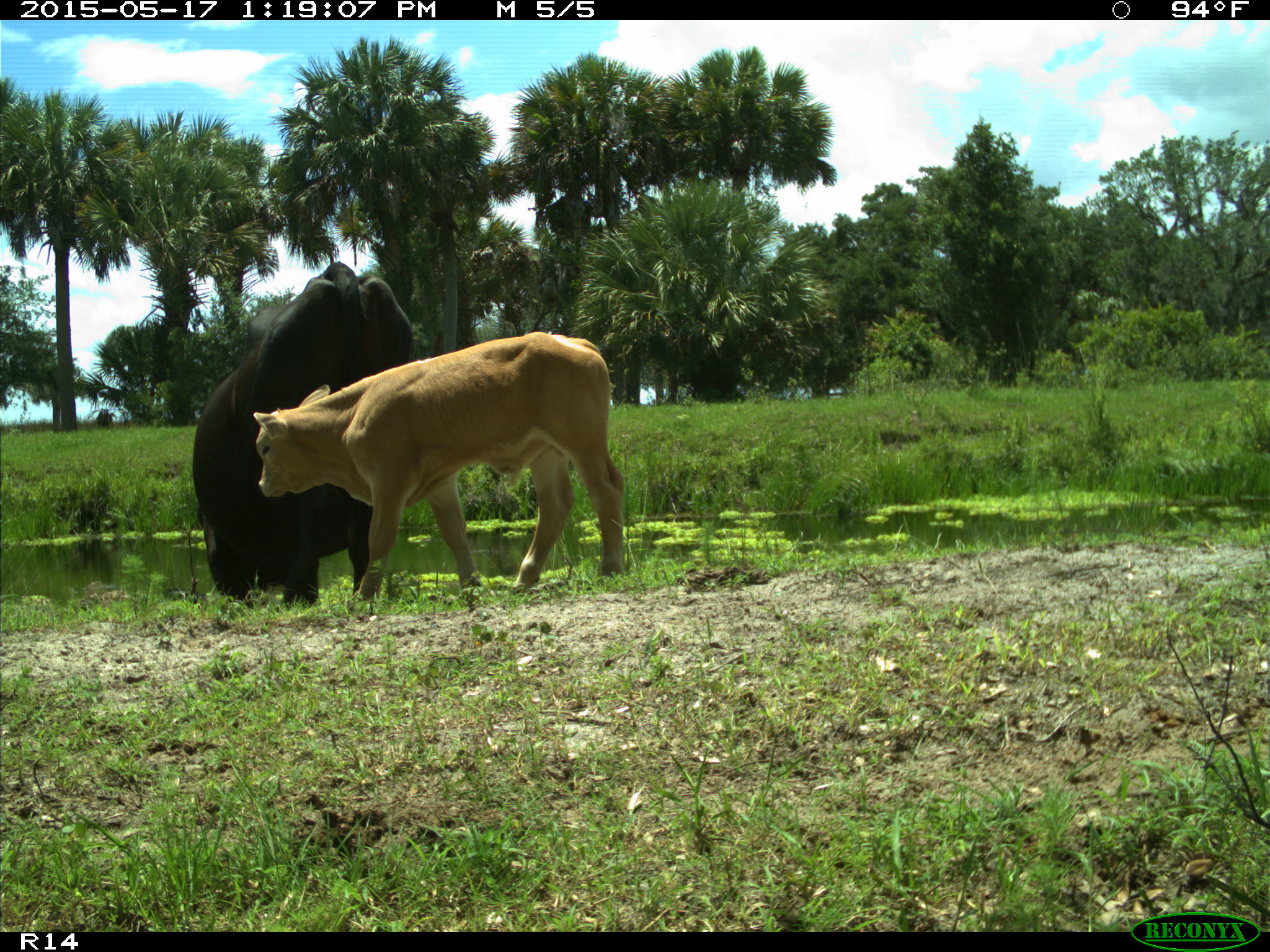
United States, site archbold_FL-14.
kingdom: Animalia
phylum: Chordata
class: Mammalia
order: Artiodactyla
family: Bovidae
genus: Bos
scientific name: Bos taurus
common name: domestic cow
Bos taurus (domestic cow).